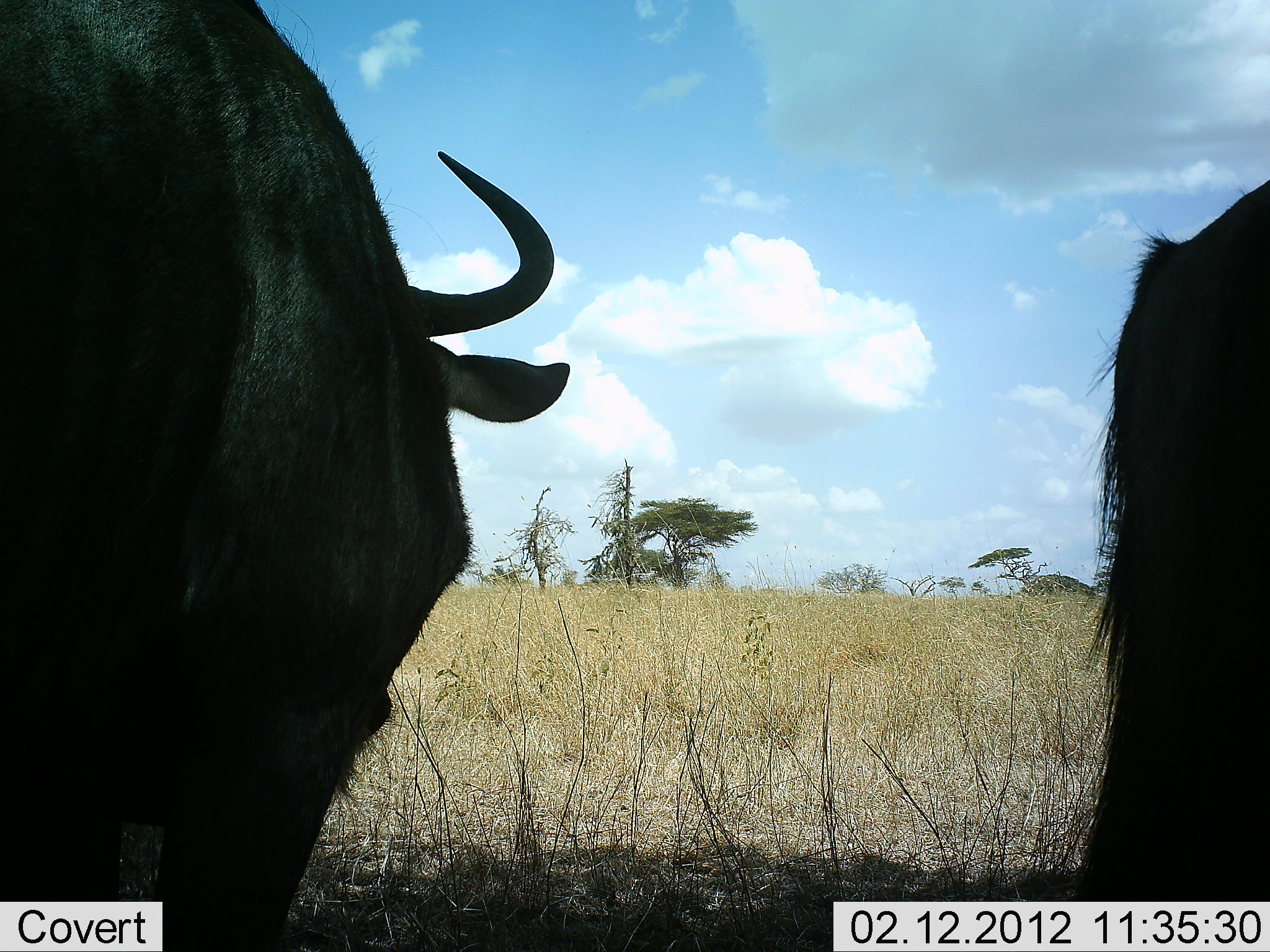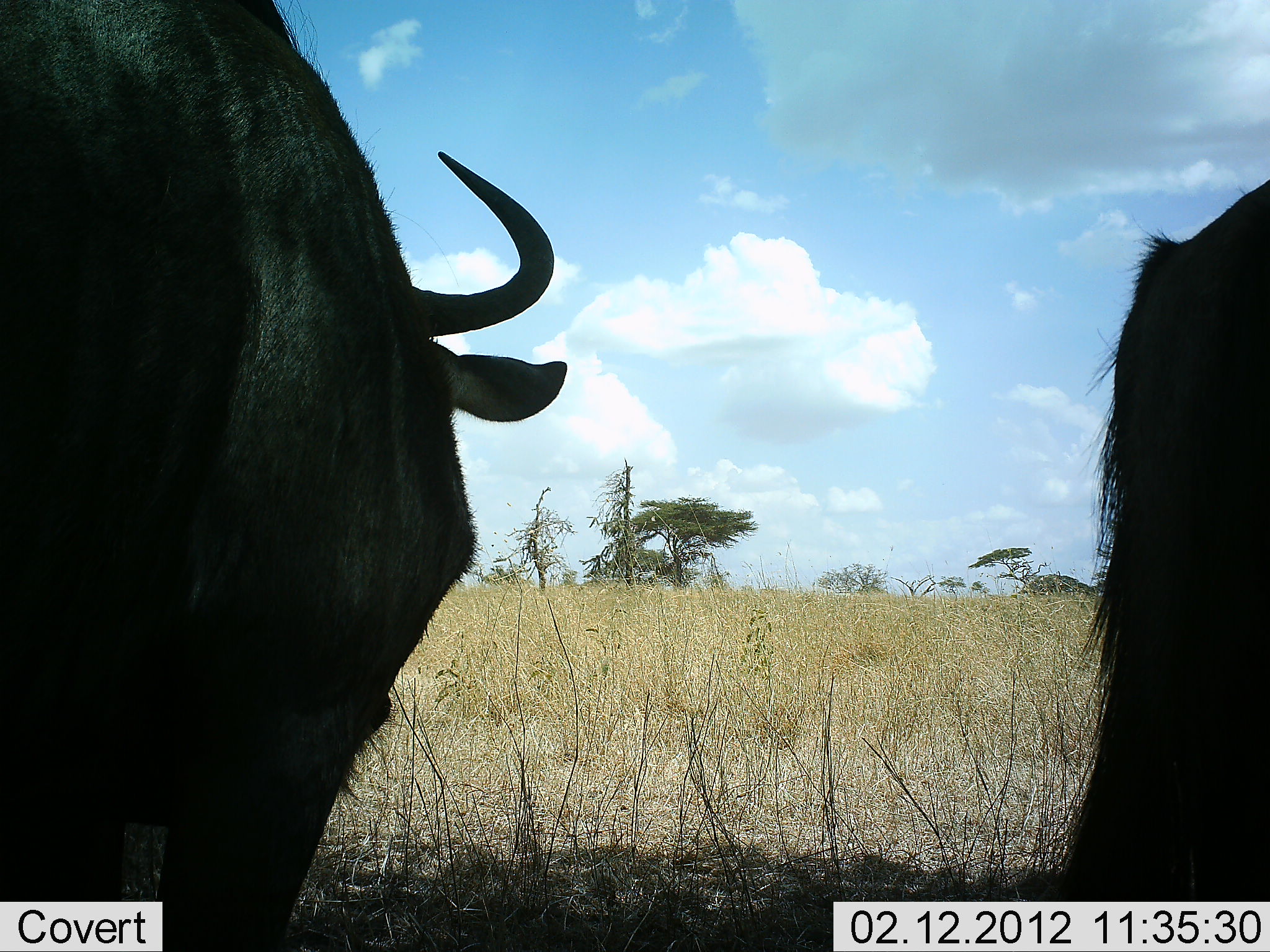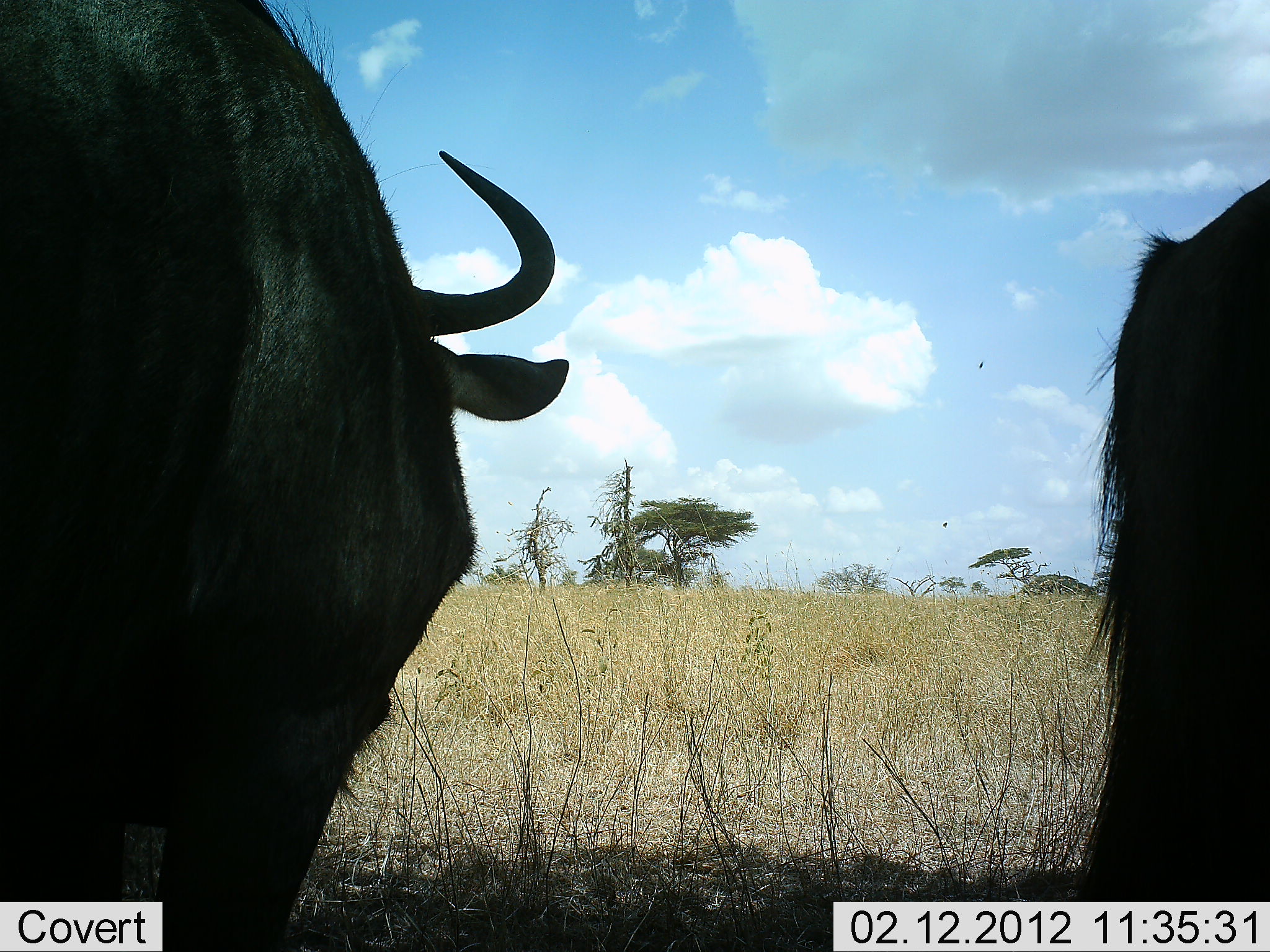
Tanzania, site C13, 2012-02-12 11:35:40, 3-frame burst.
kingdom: Animalia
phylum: Chordata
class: Mammalia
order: Artiodactyla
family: Bovidae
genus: Connochaetes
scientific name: Connochaetes taurinus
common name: blue wildebeest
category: wildebeest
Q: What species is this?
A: Wildebeest (blue wildebeest) (Connochaetes taurinus).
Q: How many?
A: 2.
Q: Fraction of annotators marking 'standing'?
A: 95%.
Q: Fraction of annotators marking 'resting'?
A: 0%.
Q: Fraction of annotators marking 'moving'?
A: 5%.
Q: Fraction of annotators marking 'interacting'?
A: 0%.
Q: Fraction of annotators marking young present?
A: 0%.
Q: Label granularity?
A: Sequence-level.